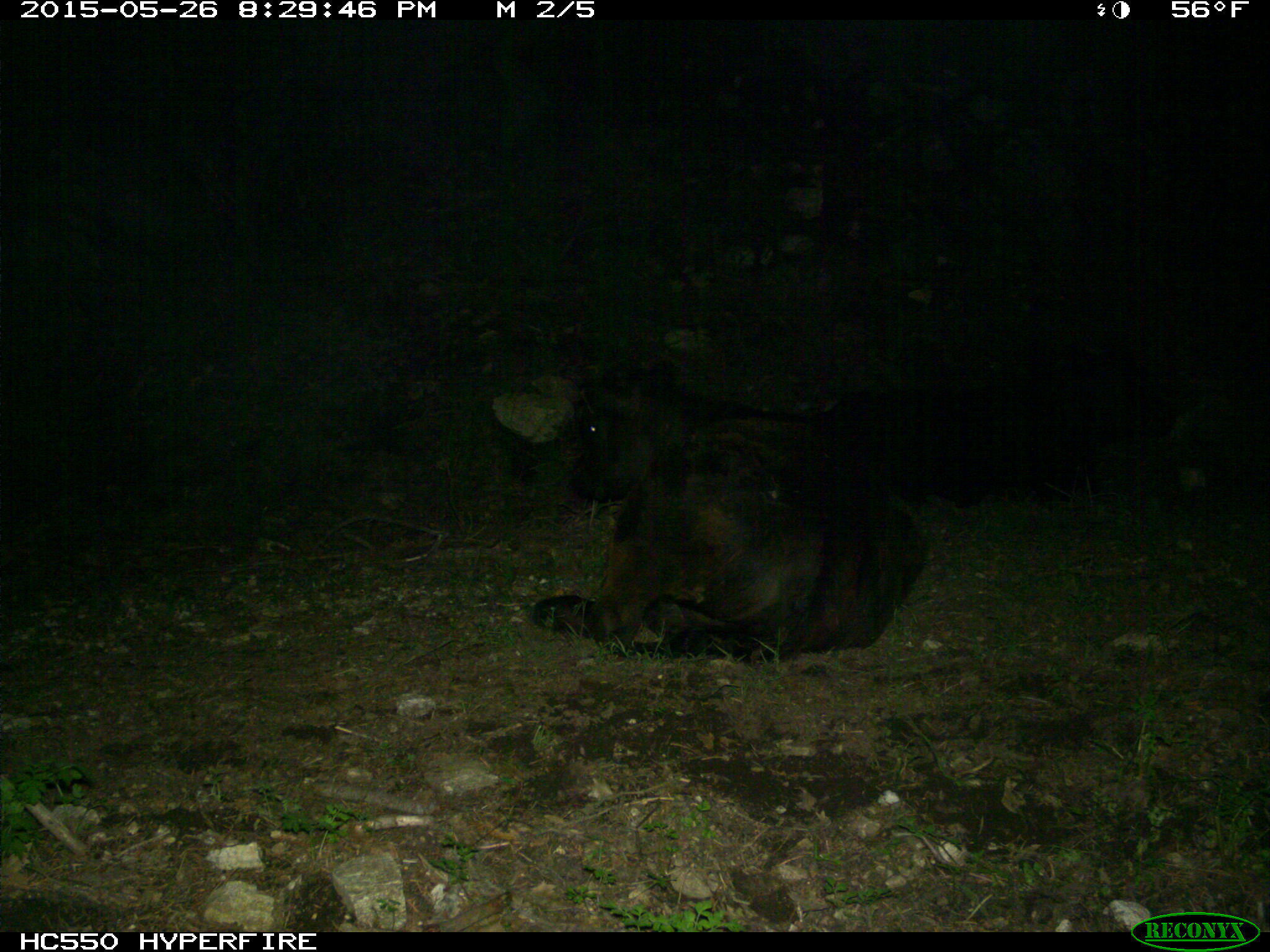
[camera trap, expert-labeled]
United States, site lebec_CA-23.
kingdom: Animalia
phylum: Chordata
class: Mammalia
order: Artiodactyla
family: Bovidae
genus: Bos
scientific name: Bos taurus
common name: domestic cow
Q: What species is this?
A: Bos taurus (domestic cow).